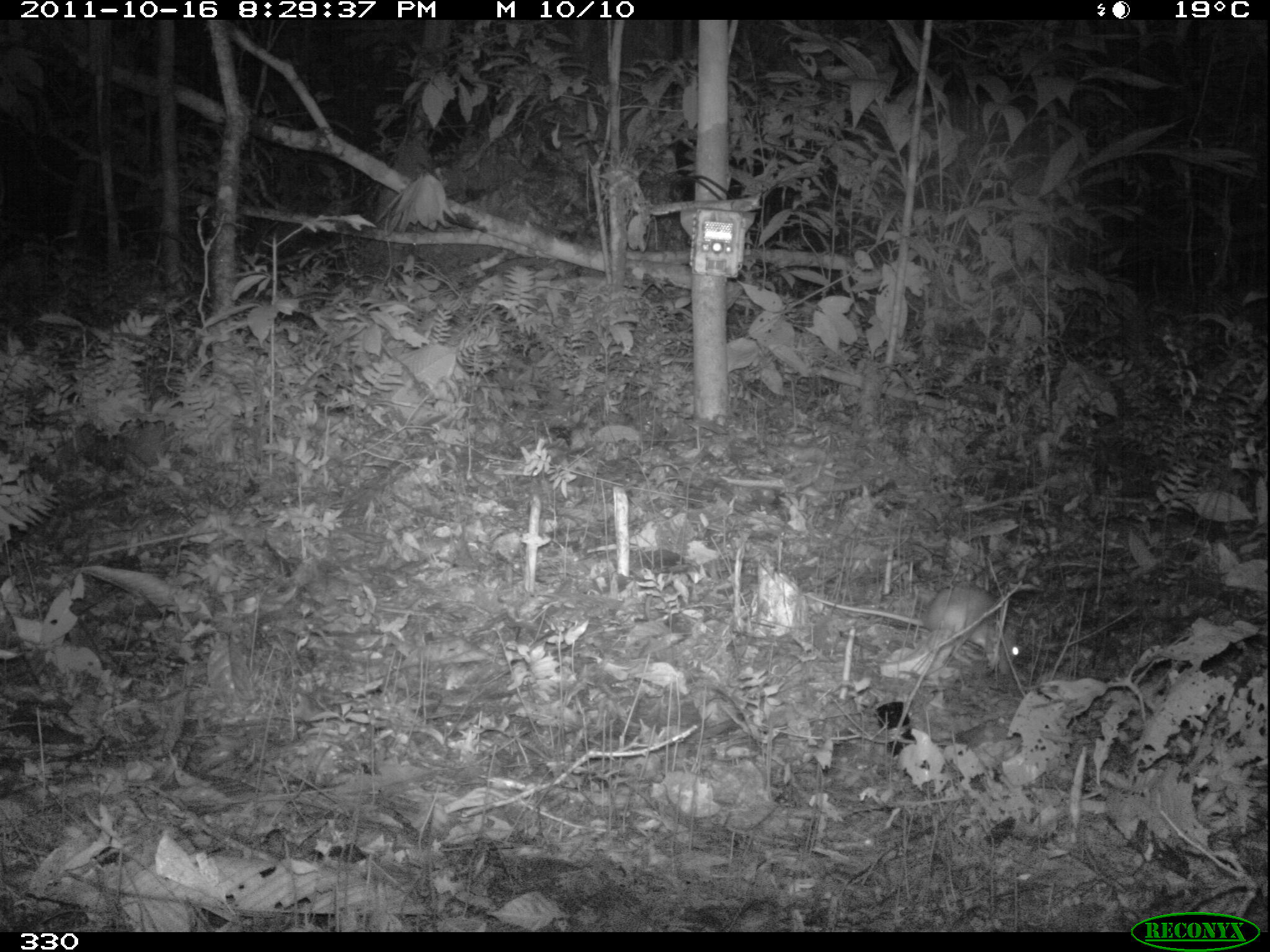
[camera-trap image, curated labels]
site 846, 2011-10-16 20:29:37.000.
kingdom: Animalia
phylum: Chordata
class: Mammalia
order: Rodentia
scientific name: Rodentia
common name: rodents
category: unknown rodent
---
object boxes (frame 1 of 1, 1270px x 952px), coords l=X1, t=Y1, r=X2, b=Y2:
unknown rodent: l=803, t=585, r=1021, b=677